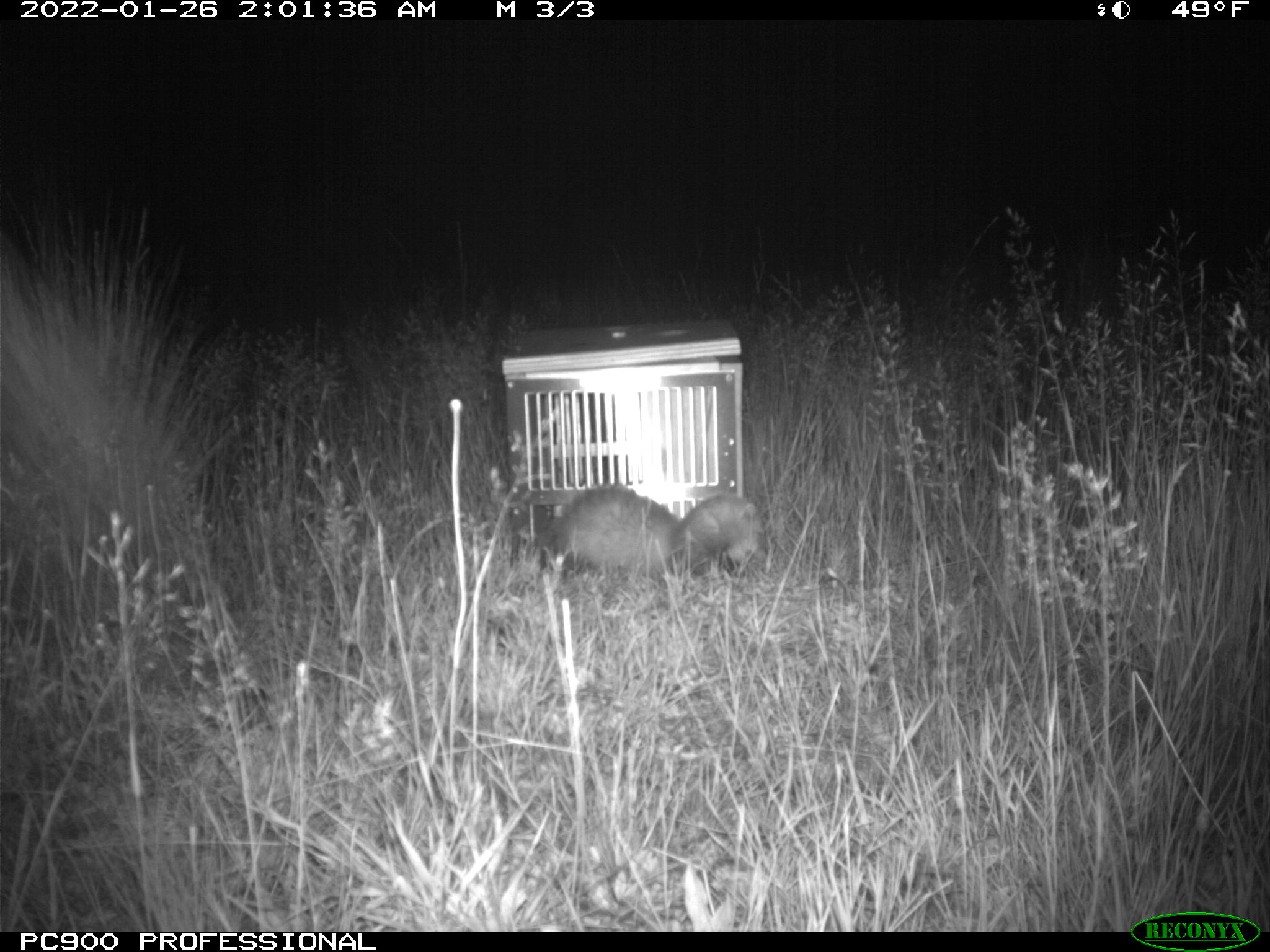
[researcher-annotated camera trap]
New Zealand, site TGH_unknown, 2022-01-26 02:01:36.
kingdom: Animalia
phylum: Chordata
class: Mammalia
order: Carnivora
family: Mustelidae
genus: Mustela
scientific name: Mustela furo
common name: ferret